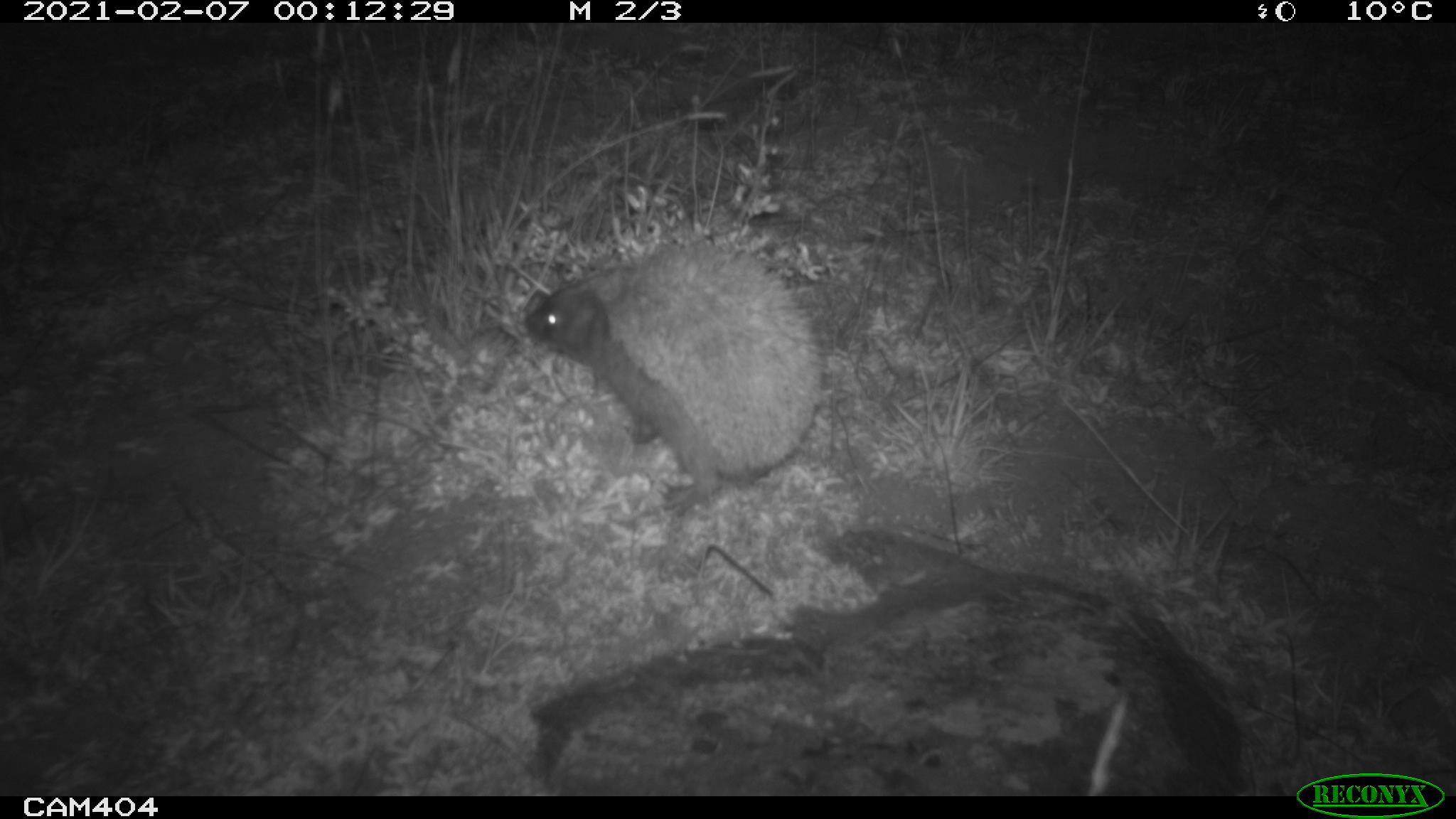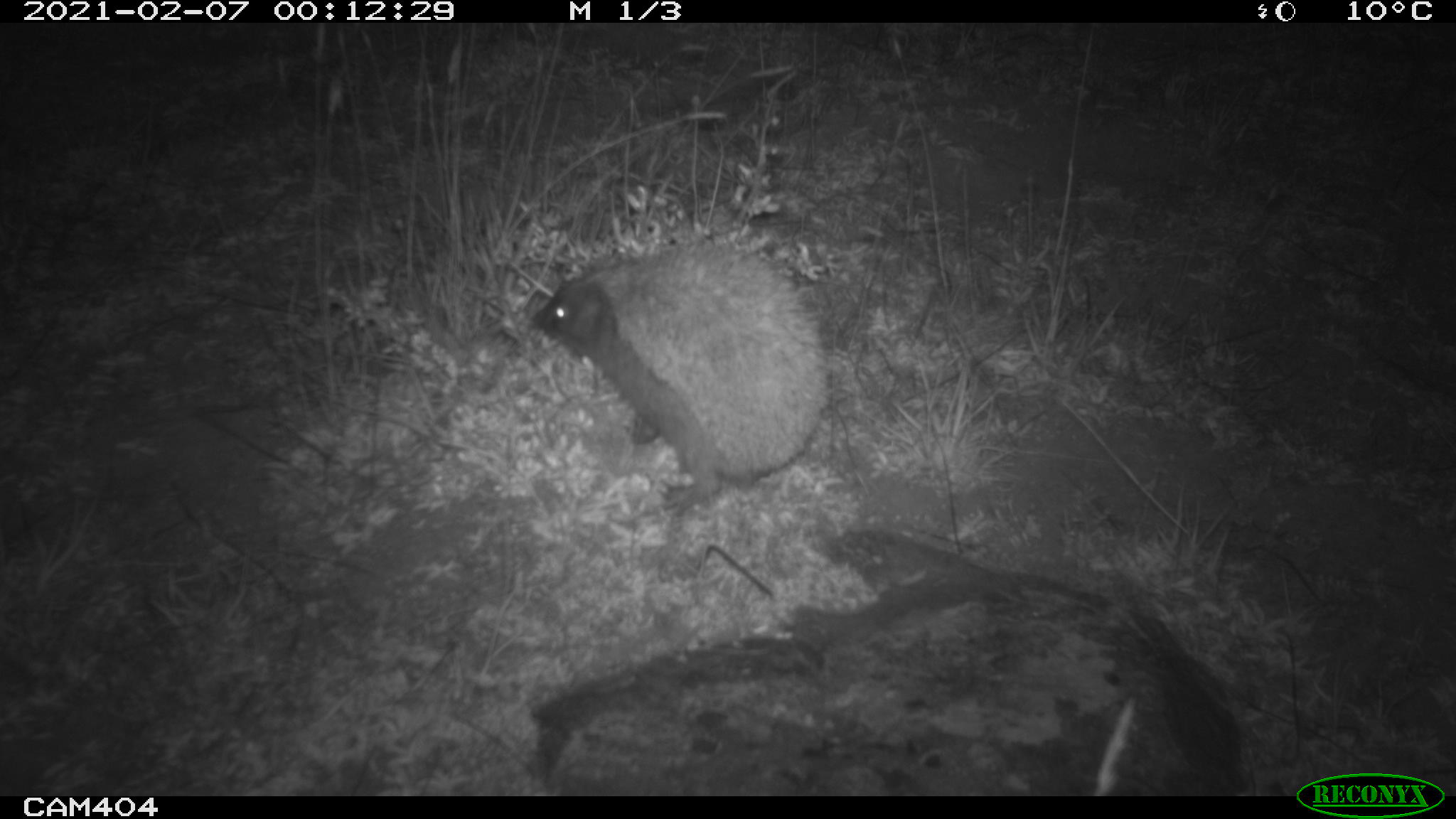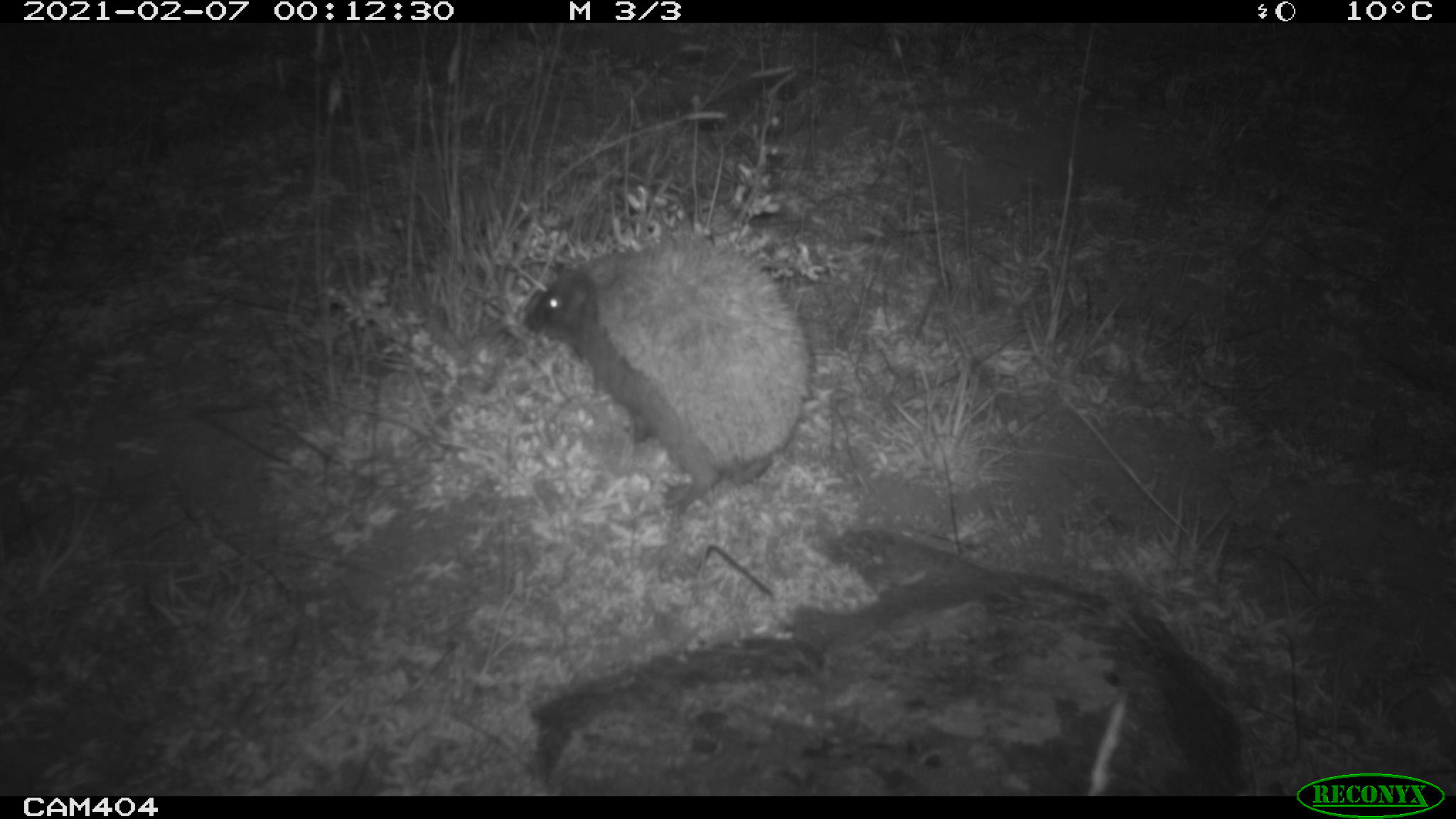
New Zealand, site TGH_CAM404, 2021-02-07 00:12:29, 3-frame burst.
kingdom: Animalia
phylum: Chordata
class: Mammalia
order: Eulipotyphla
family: Erinaceidae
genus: Erinaceus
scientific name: Erinaceus europaeus europaeus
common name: european hedgehog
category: hedgehog